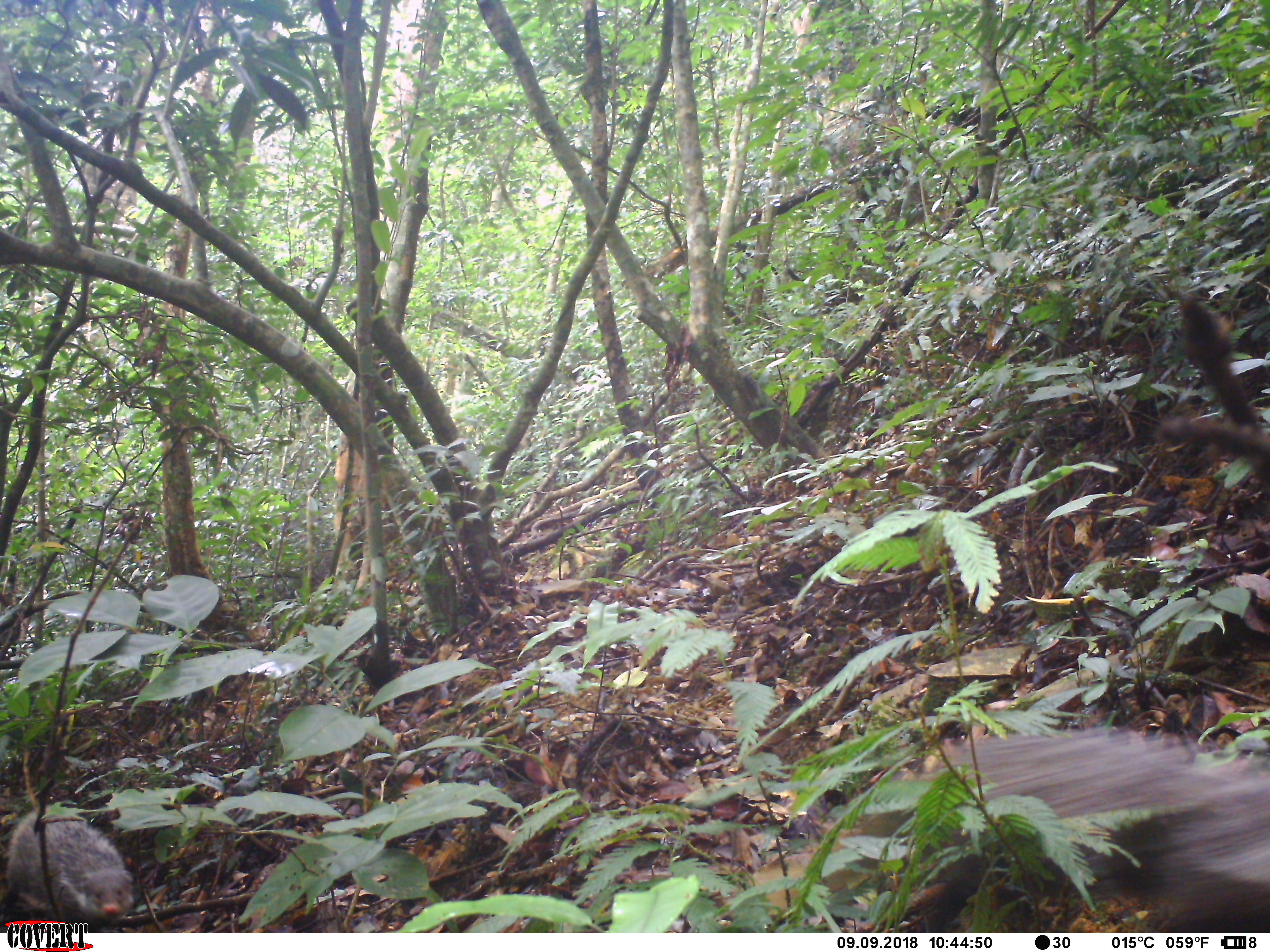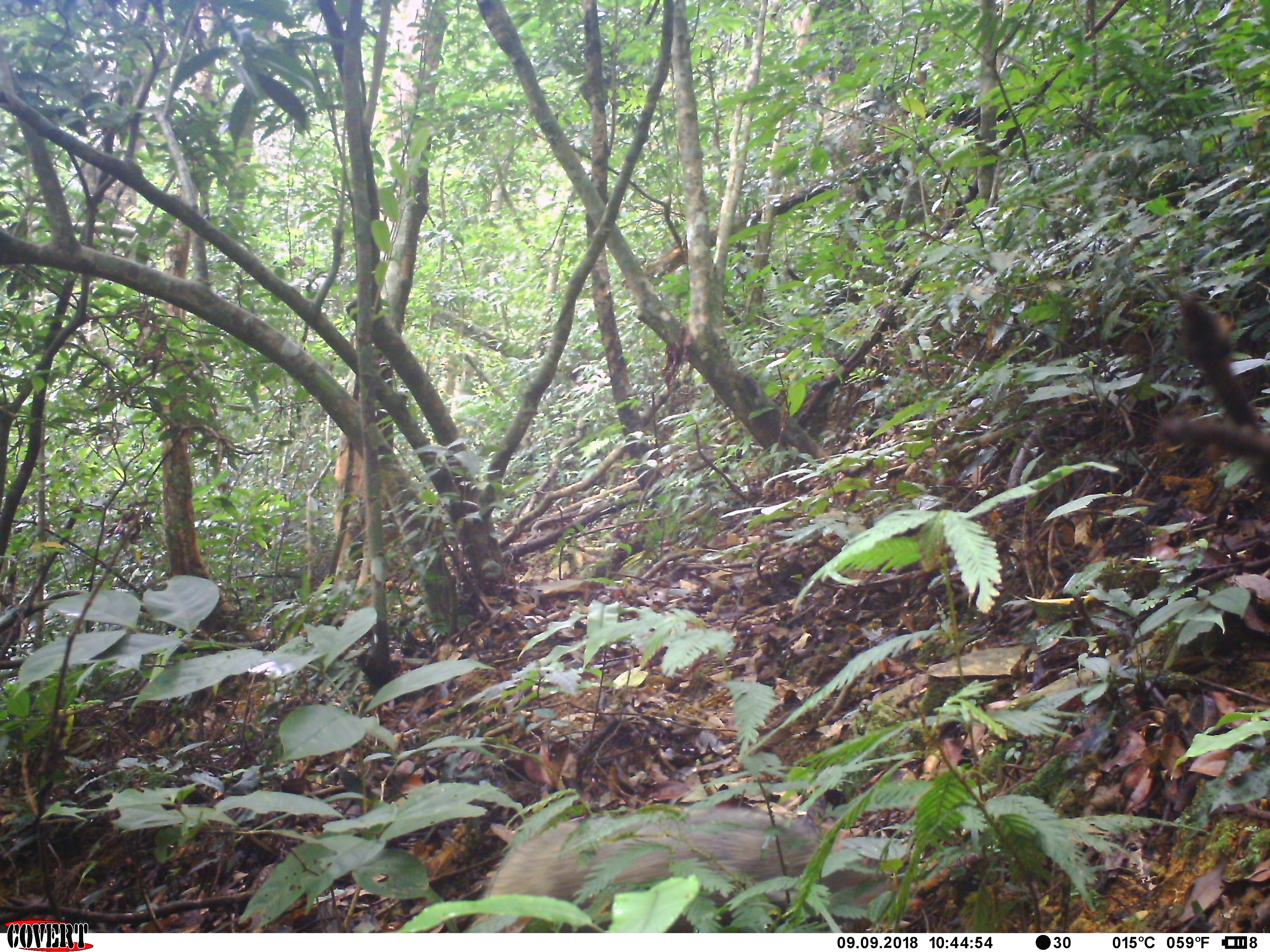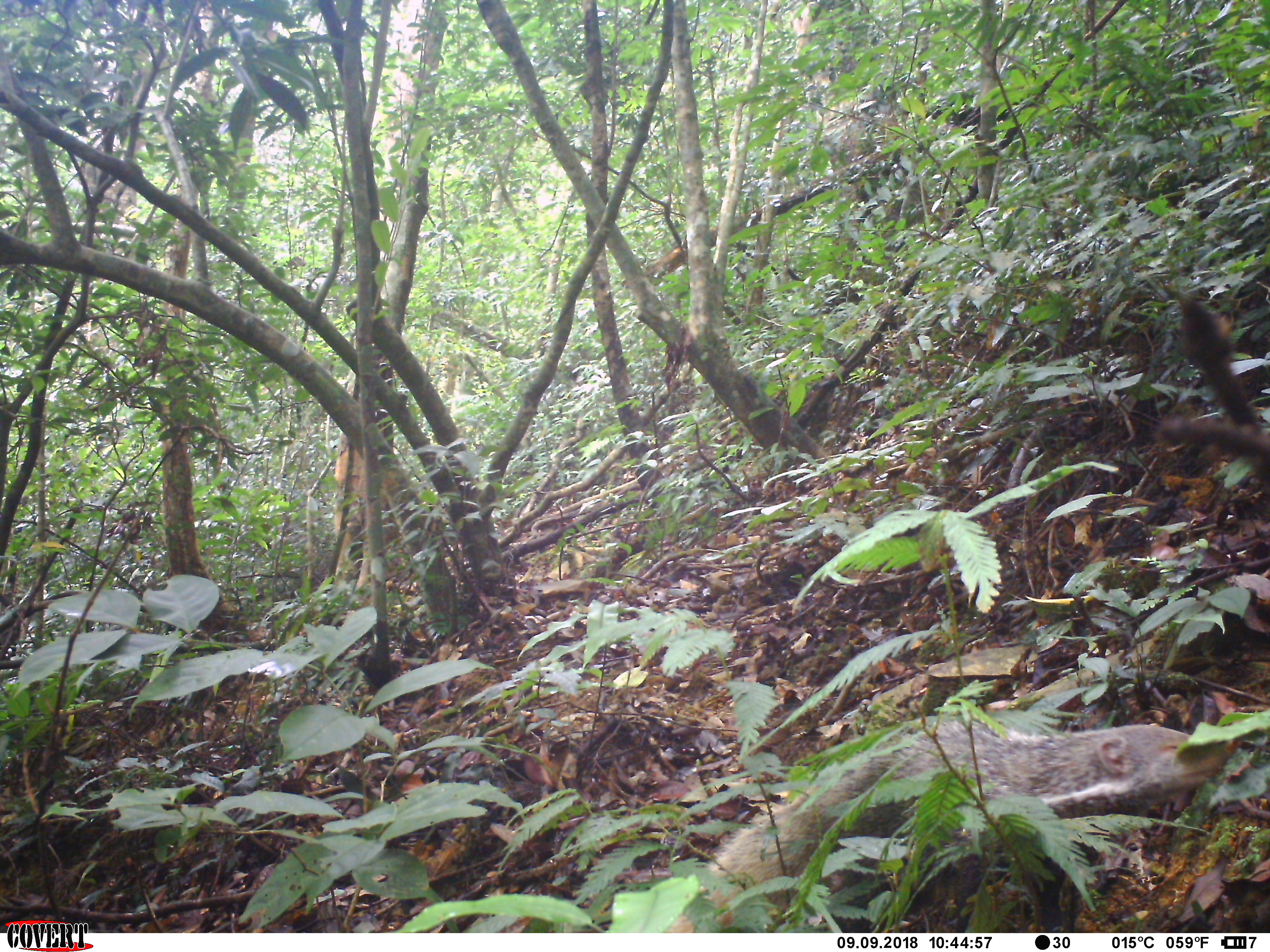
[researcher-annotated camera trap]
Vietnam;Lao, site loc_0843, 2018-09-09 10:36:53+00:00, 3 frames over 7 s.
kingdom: Animalia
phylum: Chordata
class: Mammalia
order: Carnivora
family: Herpestidae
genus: Urva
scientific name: Urva urva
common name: crab-eating mongoose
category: crab eating mongoose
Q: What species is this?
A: Crab eating mongoose (crab-eating mongoose) (Urva urva).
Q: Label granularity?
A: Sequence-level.